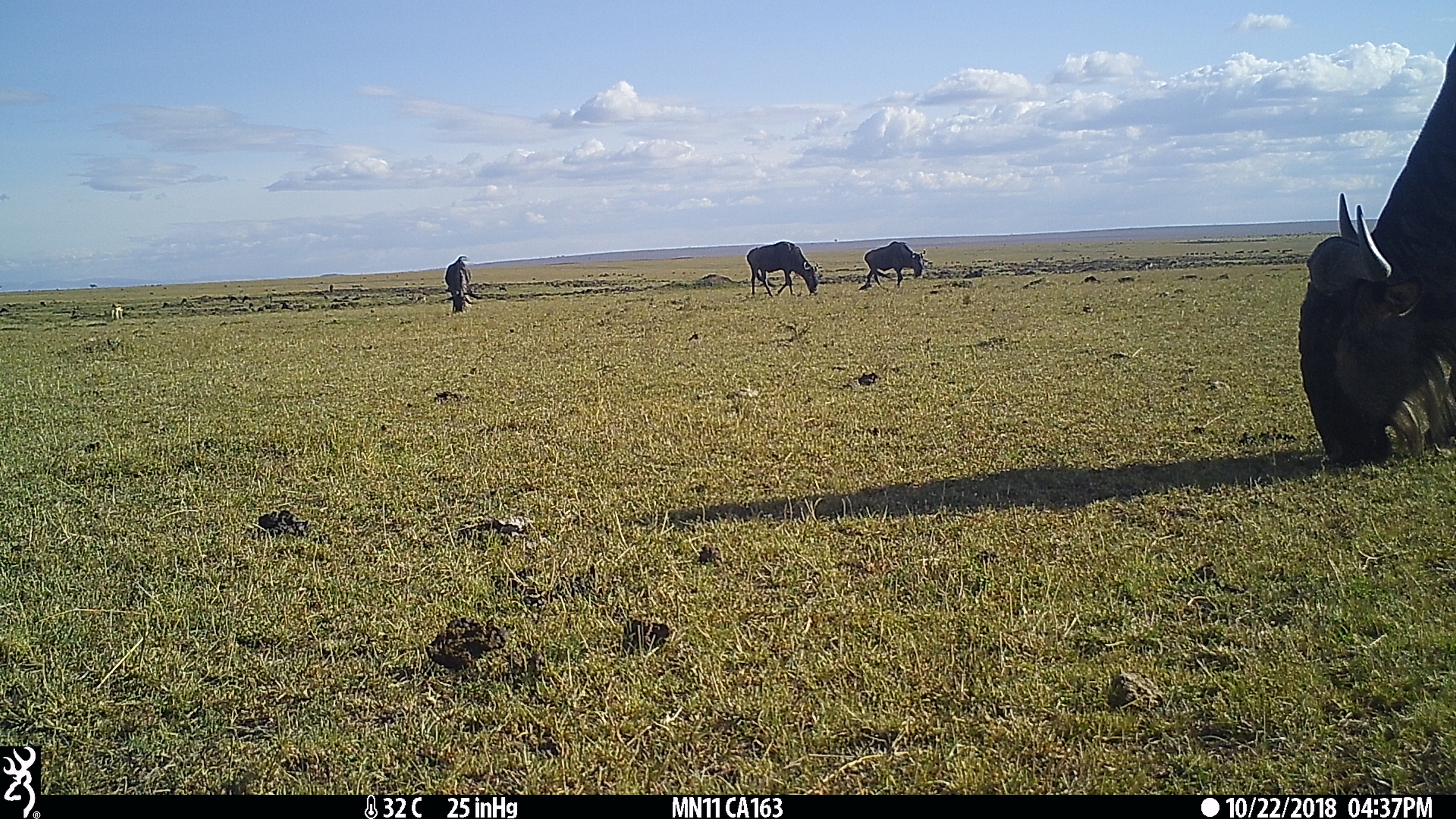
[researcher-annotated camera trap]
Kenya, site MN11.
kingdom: Animalia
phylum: Chordata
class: Mammalia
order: Artiodactyla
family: Bovidae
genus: Connochaetes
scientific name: Connochaetes taurinus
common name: blue wildebeest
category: wildebeest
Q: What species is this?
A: Wildebeest (blue wildebeest) (Connochaetes taurinus).